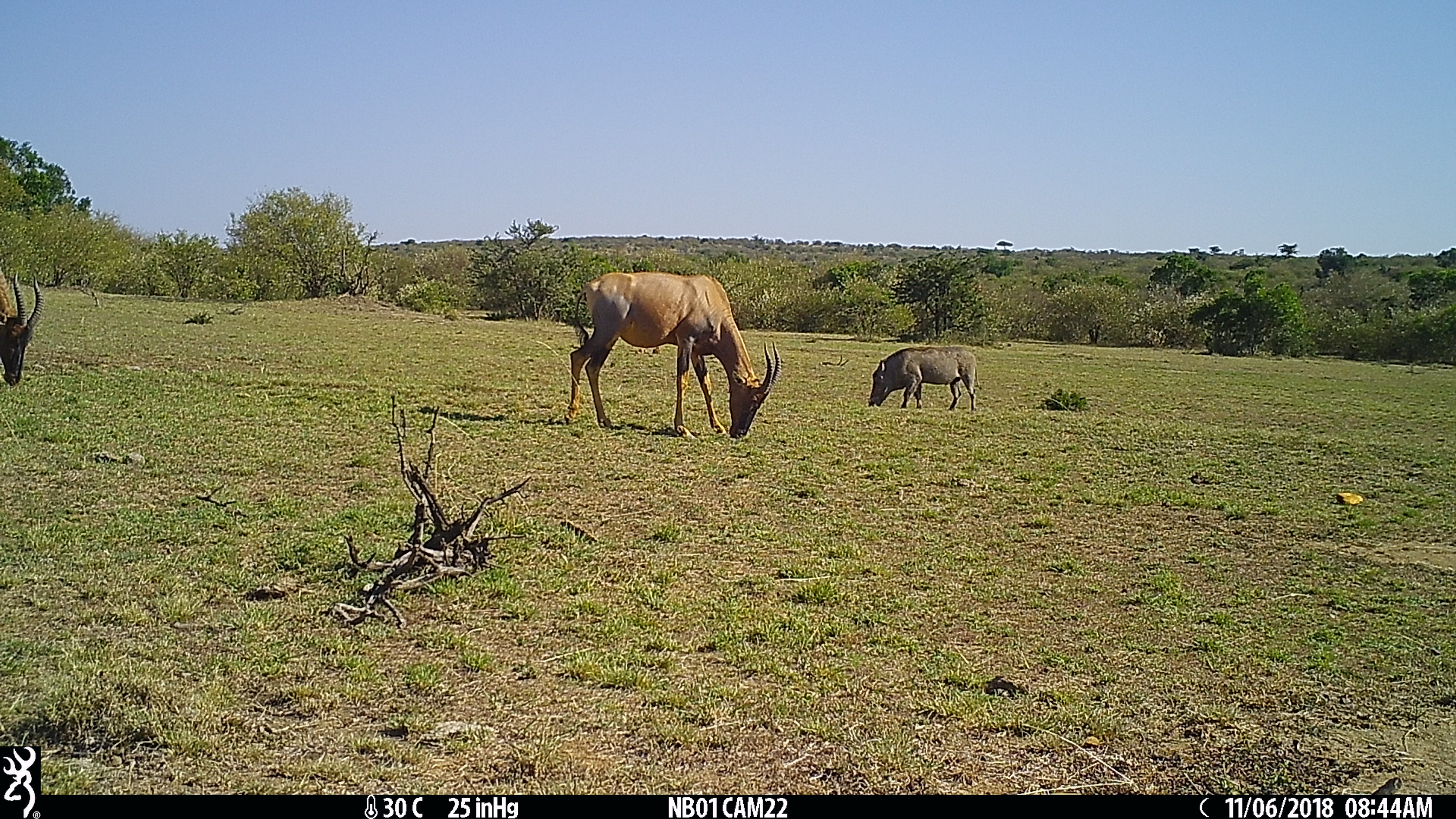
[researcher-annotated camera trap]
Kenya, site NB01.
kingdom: Animalia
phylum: Chordata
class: Mammalia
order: Artiodactyla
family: Bovidae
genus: Damaliscus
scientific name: Damaliscus lunatus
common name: topi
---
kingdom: Animalia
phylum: Chordata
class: Mammalia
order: Artiodactyla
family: Suidae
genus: Phacochoerus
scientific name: Phacochoerus africanus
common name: common warthog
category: warthog